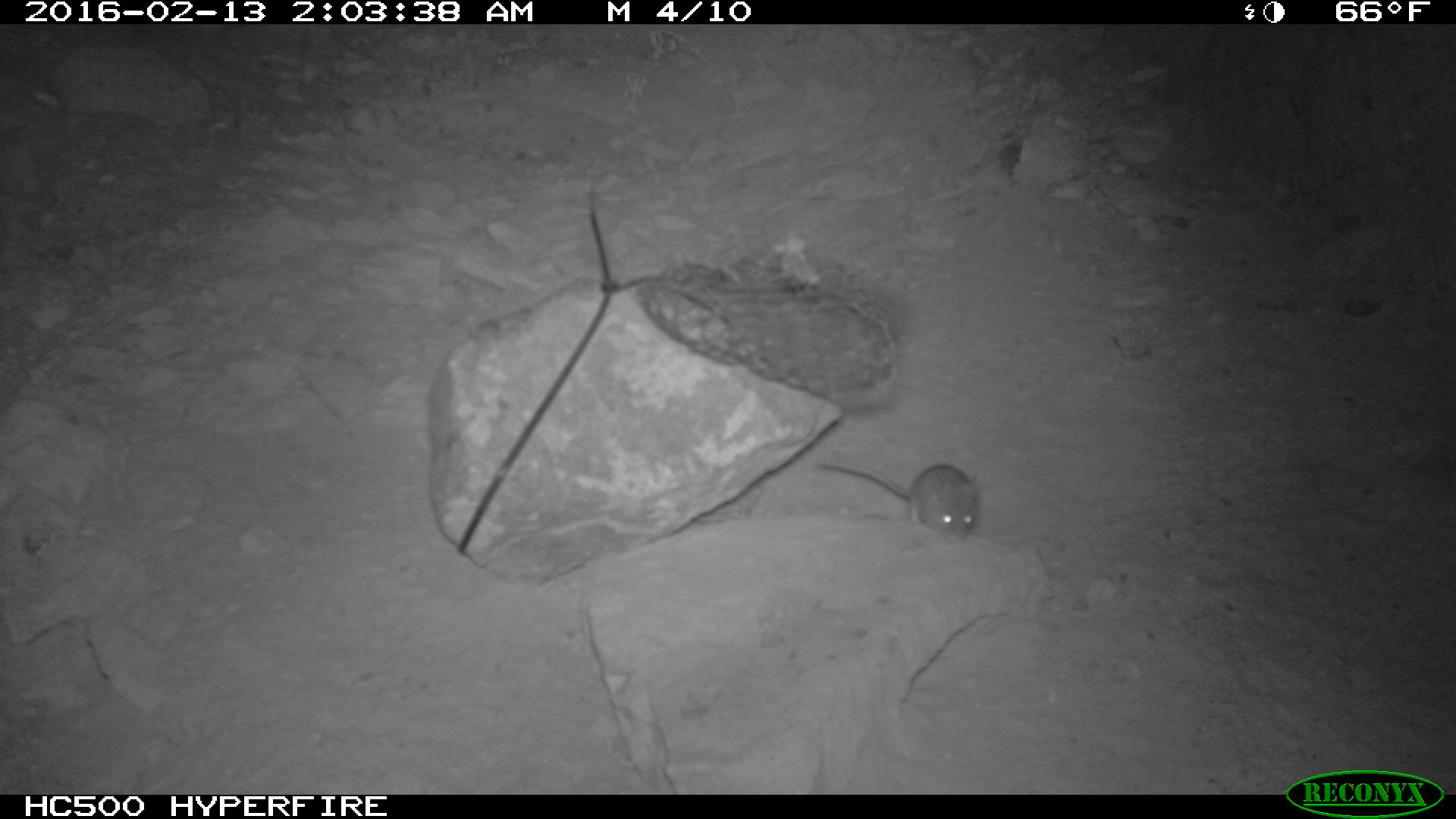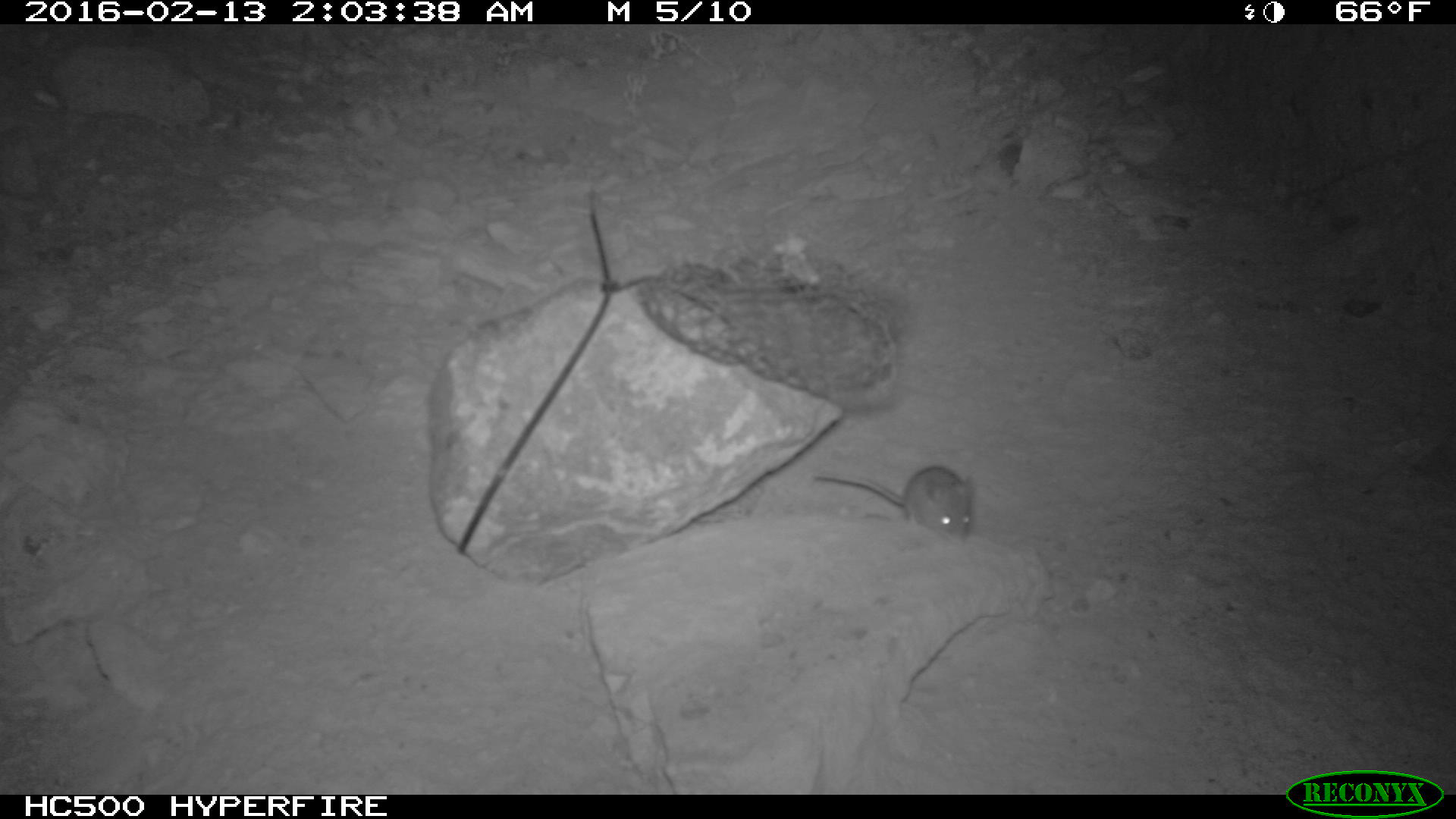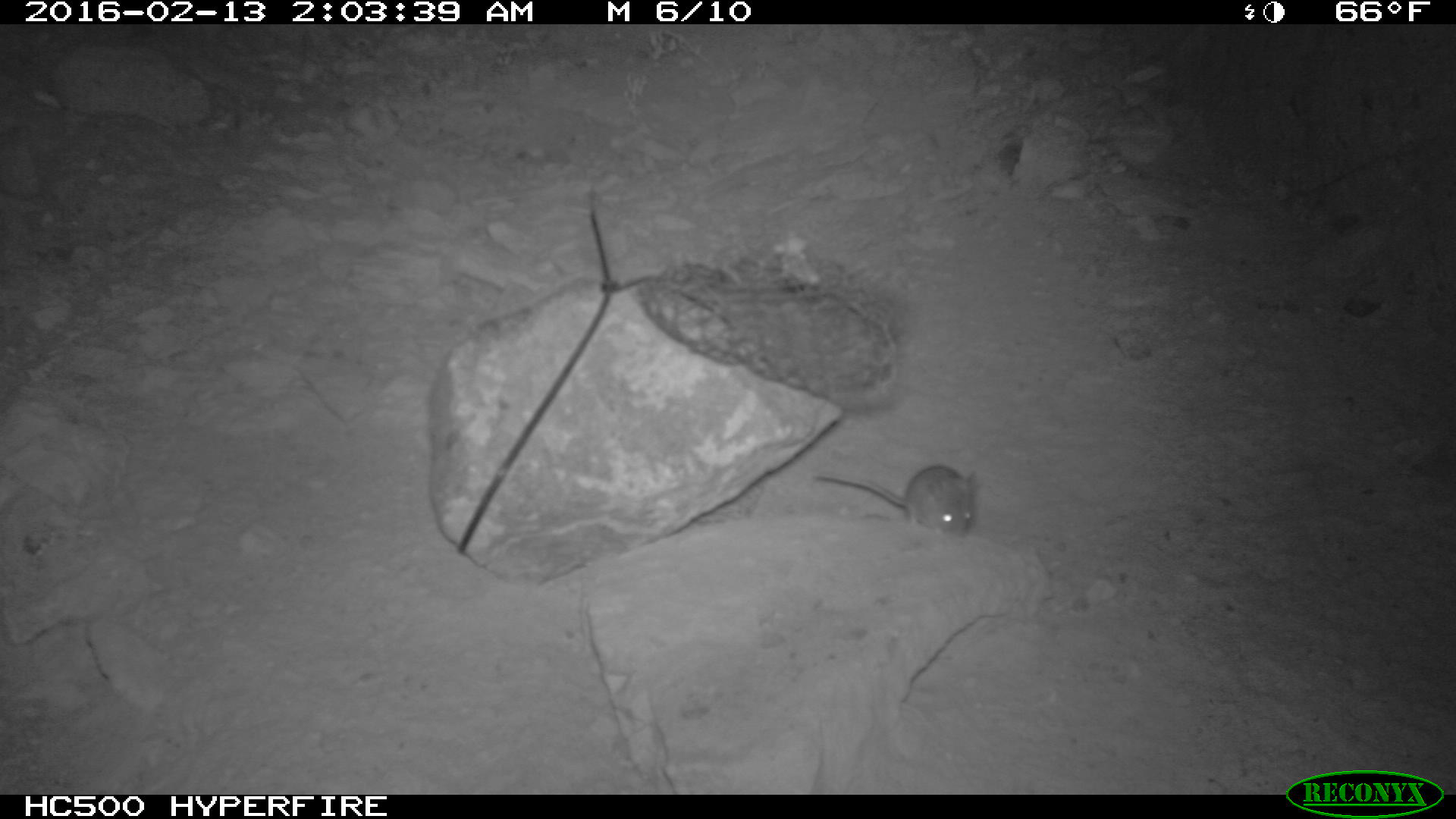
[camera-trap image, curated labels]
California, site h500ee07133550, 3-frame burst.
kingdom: Animalia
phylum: Chordata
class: Mammalia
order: Rodentia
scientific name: Rodentia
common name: rodent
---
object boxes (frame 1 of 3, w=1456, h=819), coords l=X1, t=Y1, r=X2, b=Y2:
rodent: l=816, t=460, r=982, b=538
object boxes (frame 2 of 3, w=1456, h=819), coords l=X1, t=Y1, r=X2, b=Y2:
rodent: l=812, t=464, r=972, b=544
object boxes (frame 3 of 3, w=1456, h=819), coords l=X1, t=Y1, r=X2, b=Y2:
rodent: l=810, t=464, r=979, b=536